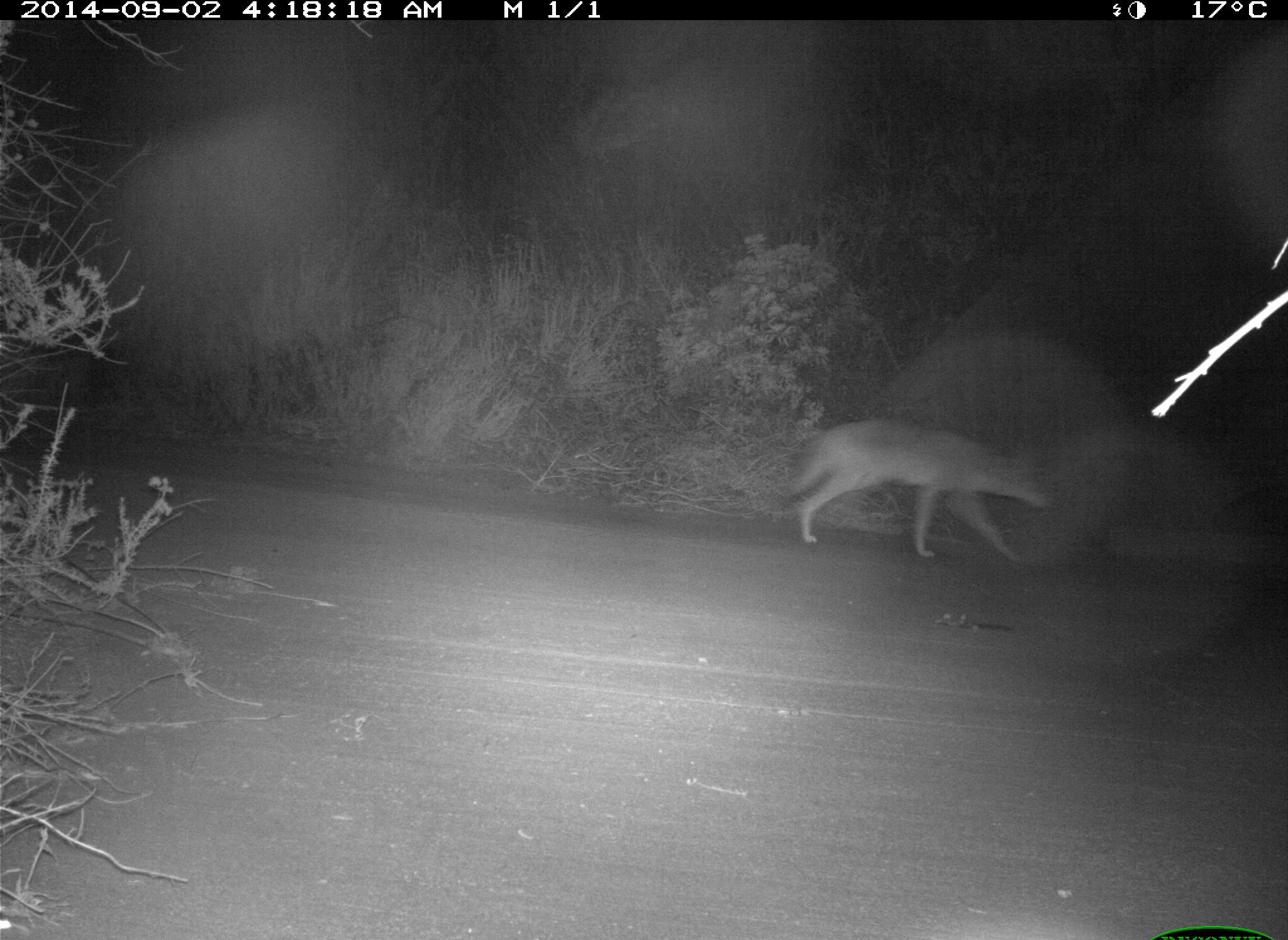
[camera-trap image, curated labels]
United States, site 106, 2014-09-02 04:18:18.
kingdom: Animalia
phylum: Chordata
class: Mammalia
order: Carnivora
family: Canidae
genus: Canis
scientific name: Canis latrans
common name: coyote